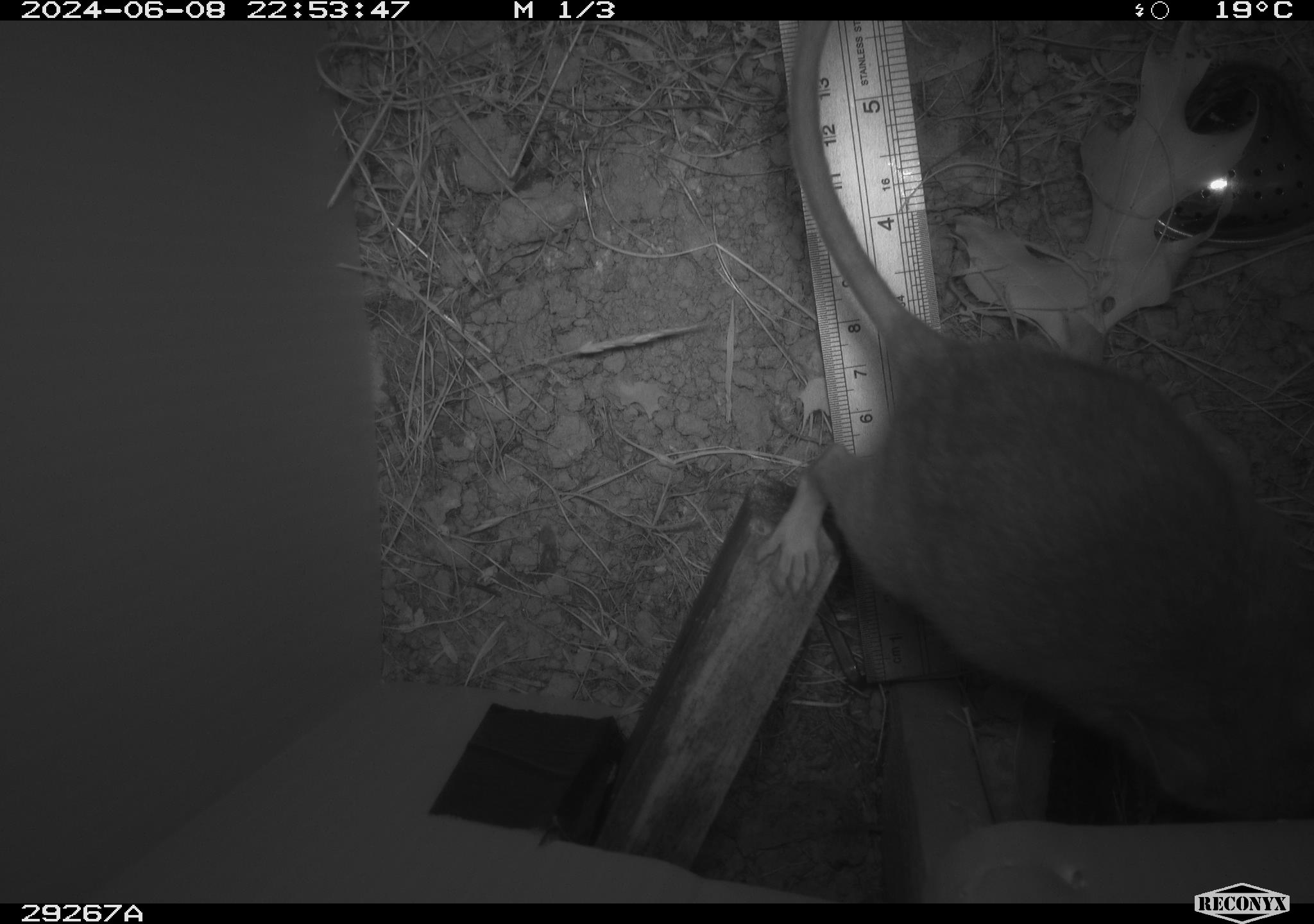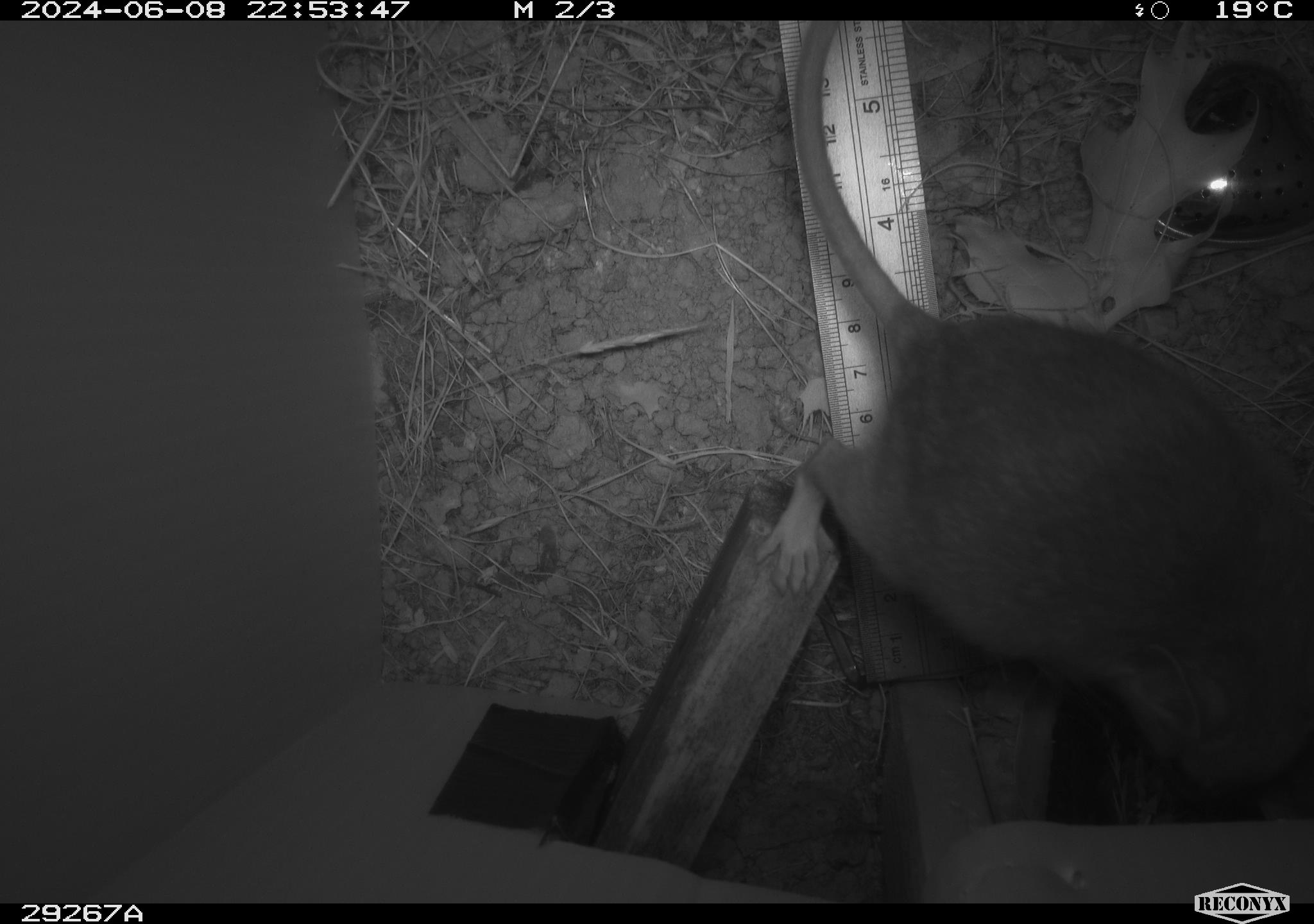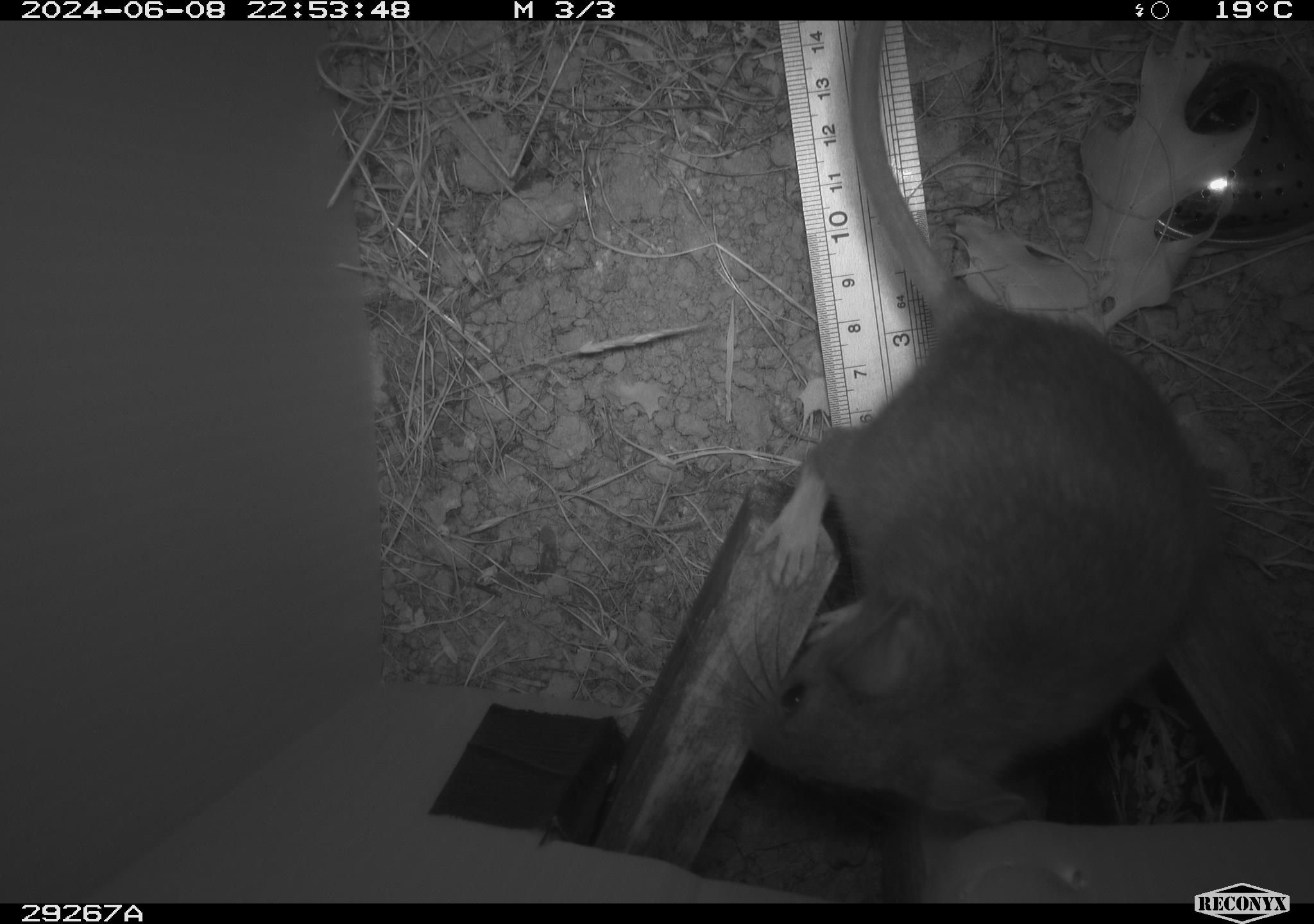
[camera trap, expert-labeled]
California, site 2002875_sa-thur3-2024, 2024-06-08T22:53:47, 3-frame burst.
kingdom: Animalia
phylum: Chordata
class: Mammalia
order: Rodentia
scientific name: Rodentia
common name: rodent